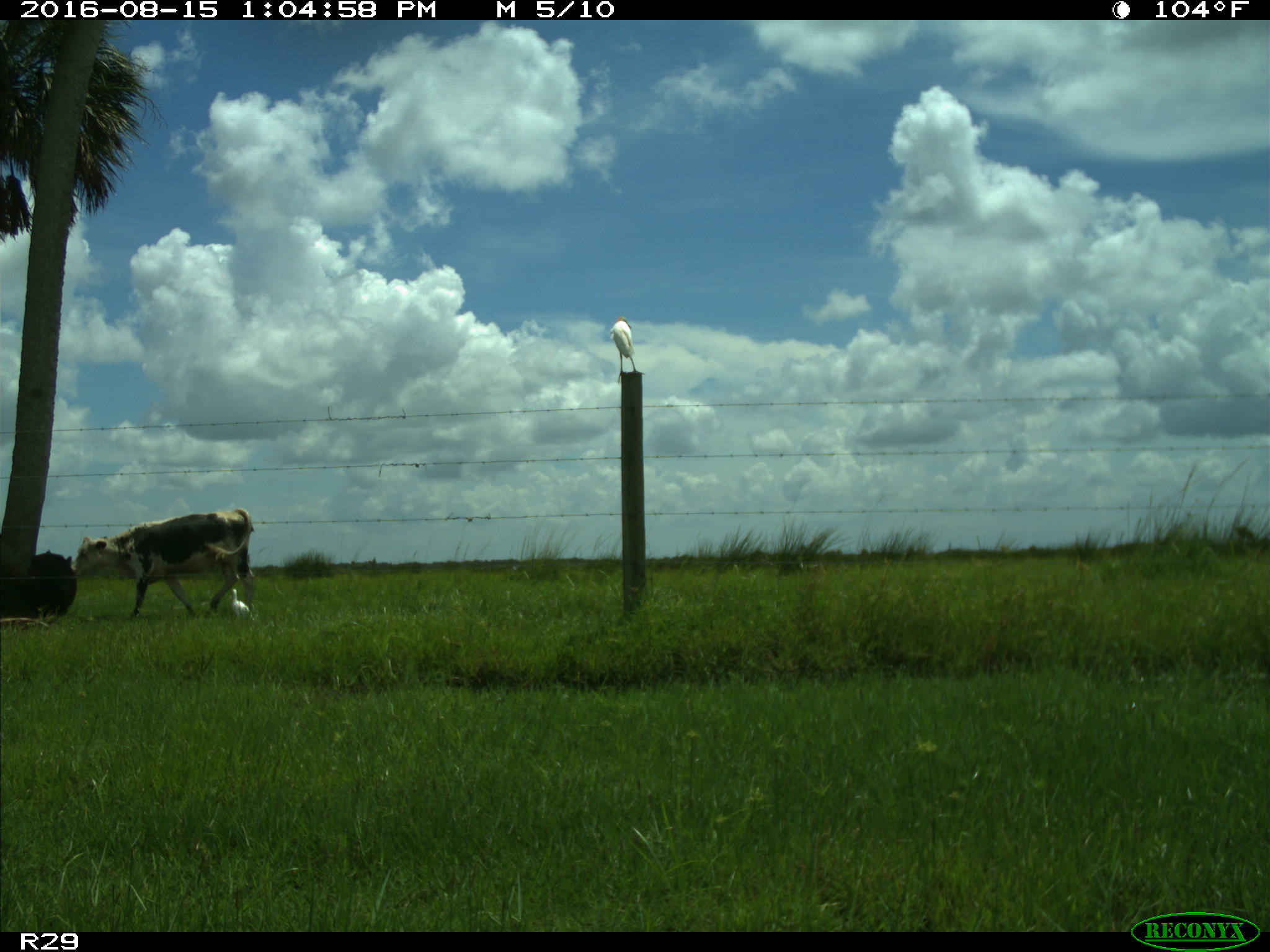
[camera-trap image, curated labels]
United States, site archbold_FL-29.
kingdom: Animalia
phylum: Chordata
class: Mammalia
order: Artiodactyla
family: Bovidae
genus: Bos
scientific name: Bos taurus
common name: domestic cow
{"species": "Bos taurus (domestic cow)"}